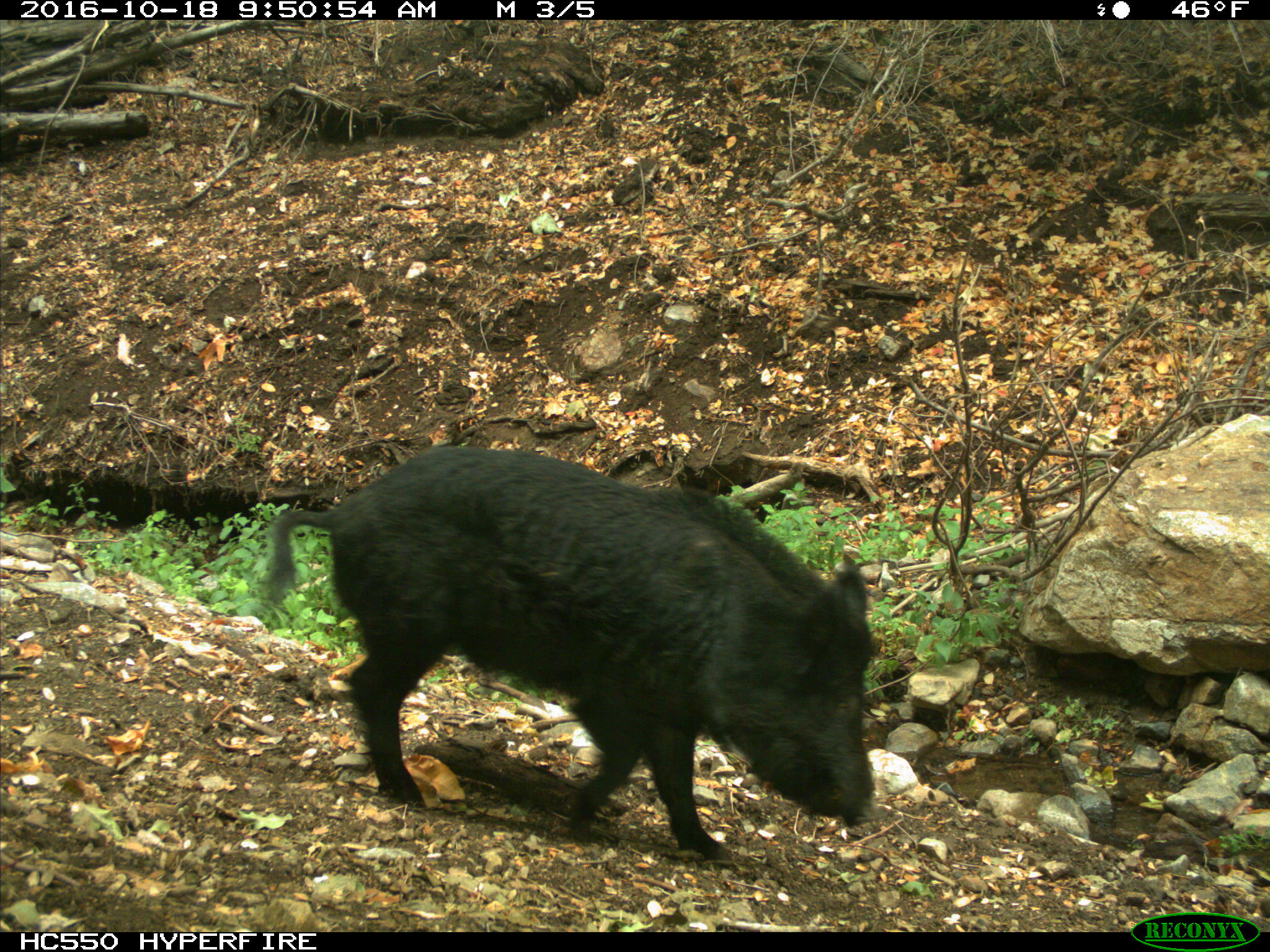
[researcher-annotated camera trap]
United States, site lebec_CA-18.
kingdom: Animalia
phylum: Chordata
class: Mammalia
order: Artiodactyla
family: Suidae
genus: Sus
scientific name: Sus scrofa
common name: wild boar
Sus scrofa (wild boar).